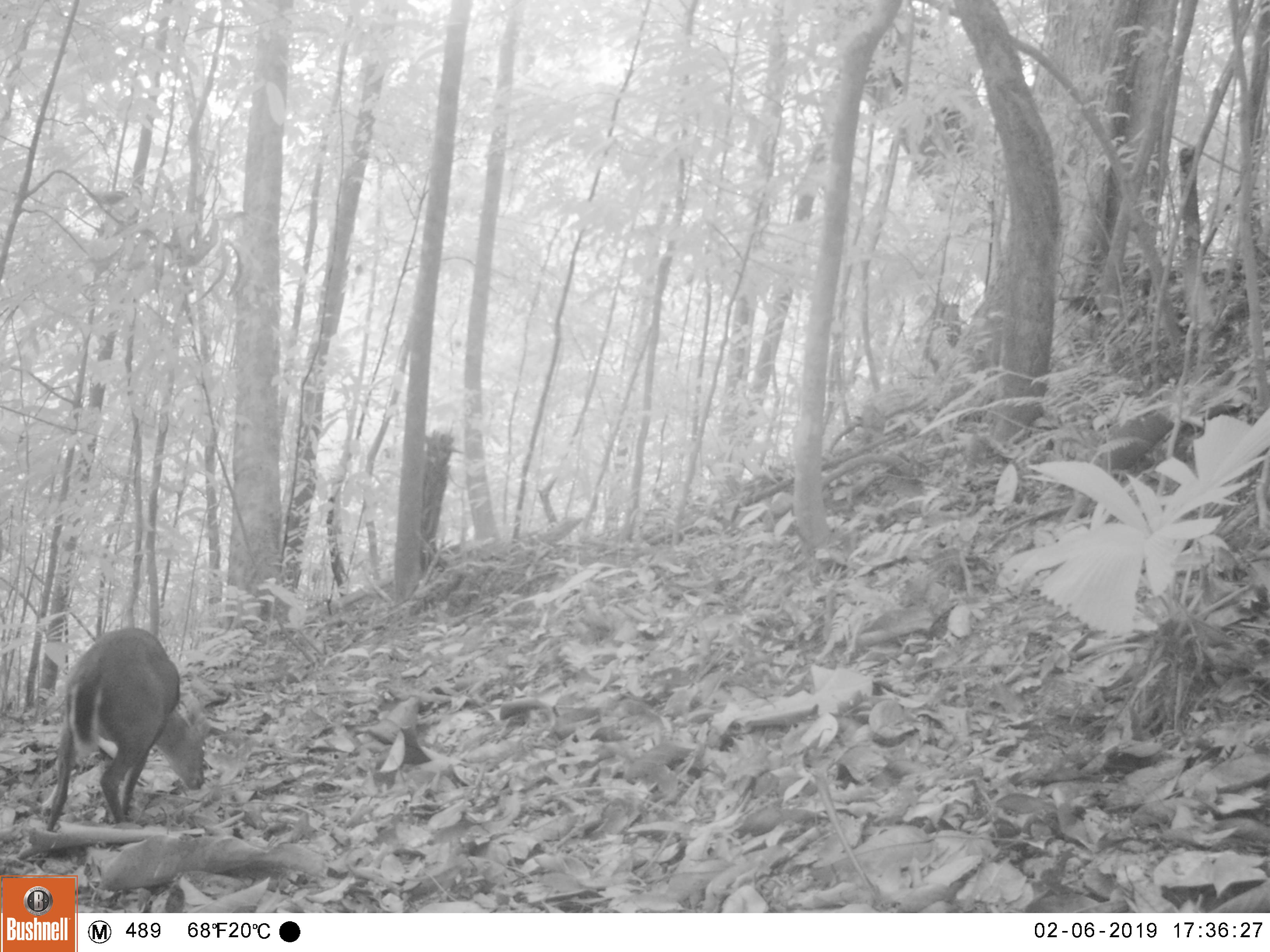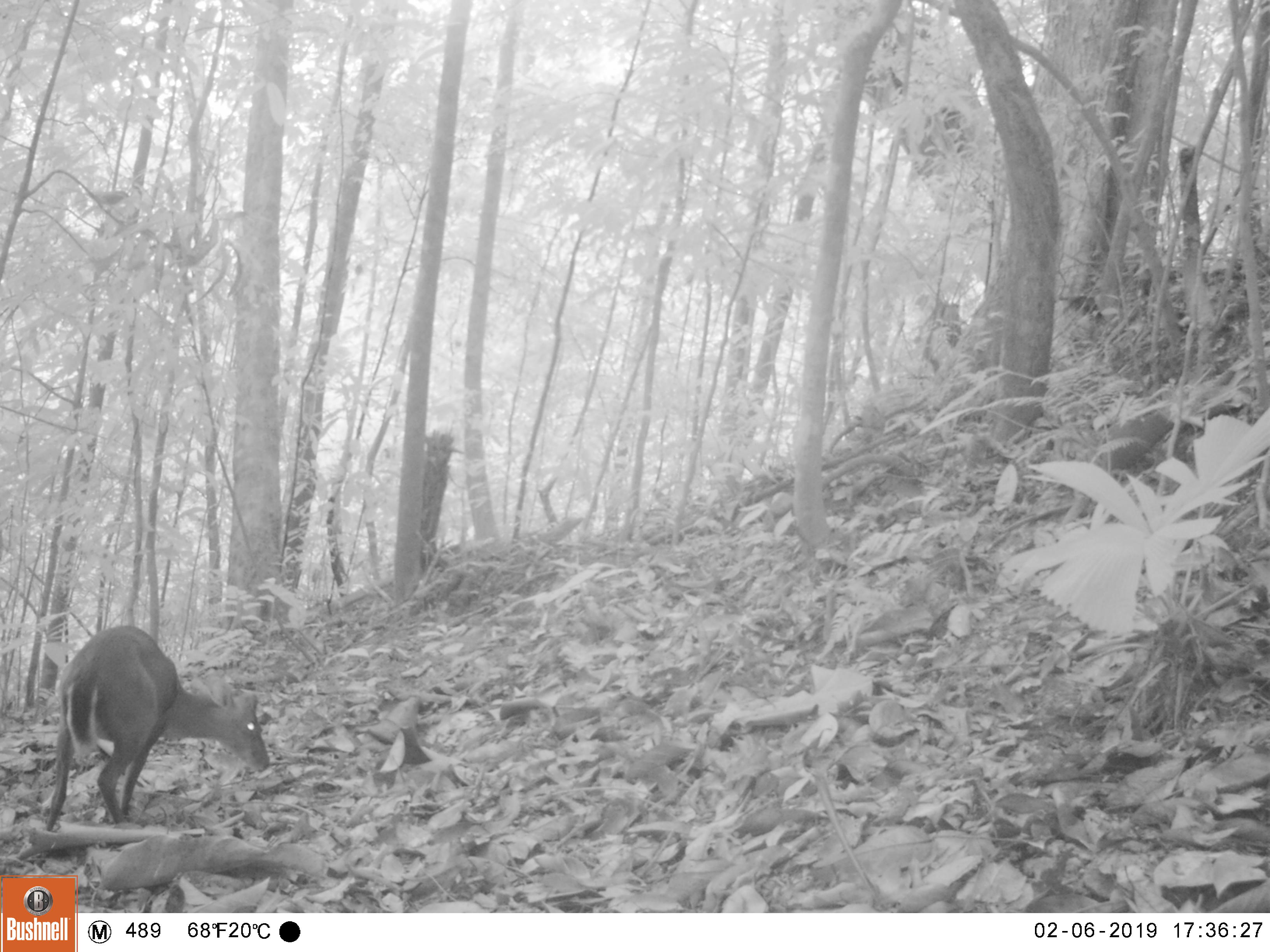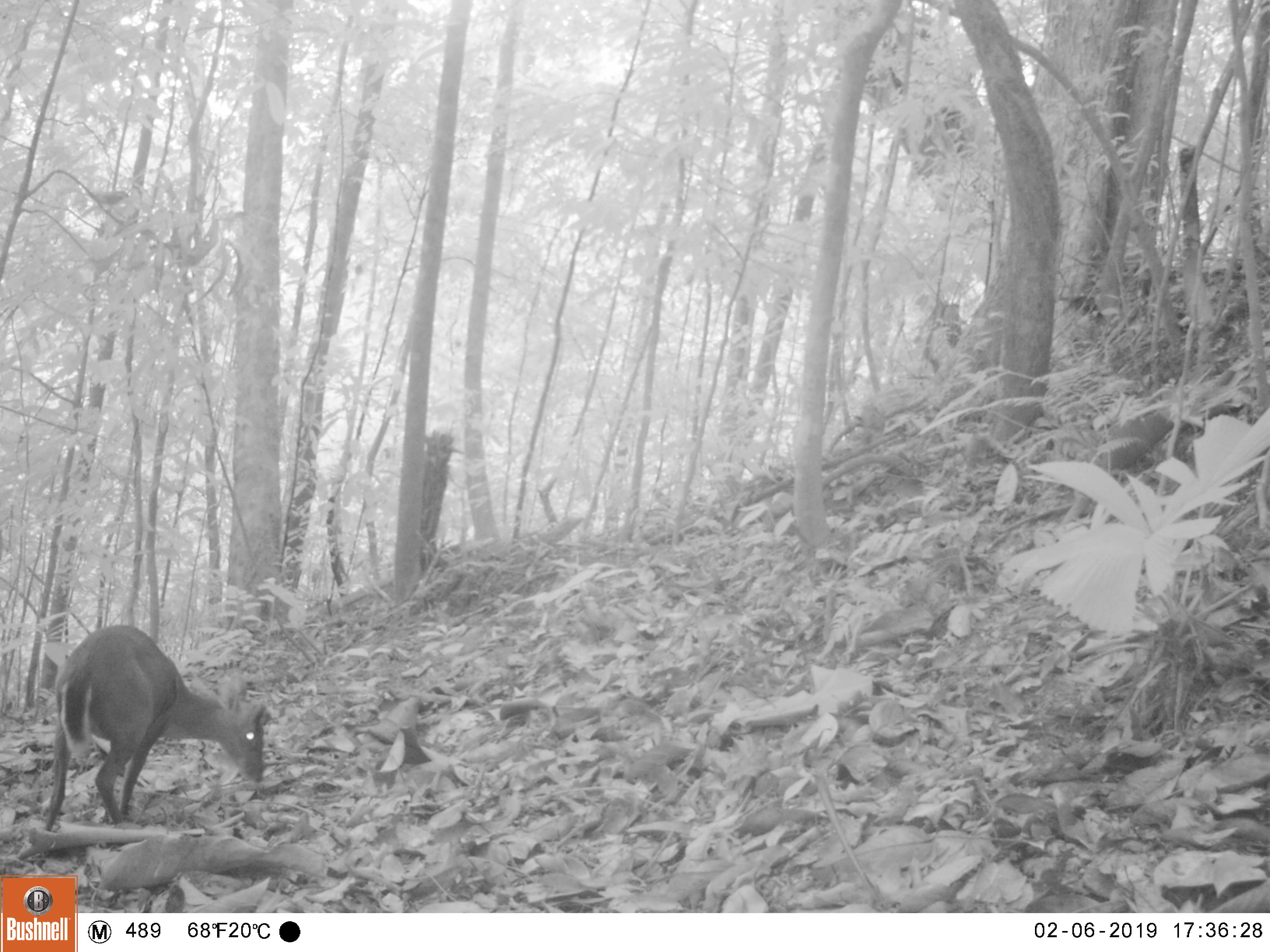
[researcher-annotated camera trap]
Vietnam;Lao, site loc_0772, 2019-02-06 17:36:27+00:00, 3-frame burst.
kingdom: Animalia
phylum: Chordata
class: Mammalia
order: Artiodactyla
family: Cervidae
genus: Muntiacus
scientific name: Muntiacus rooseveltorum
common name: roosevelt's muntjac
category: roosevelts muntjac group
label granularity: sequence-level